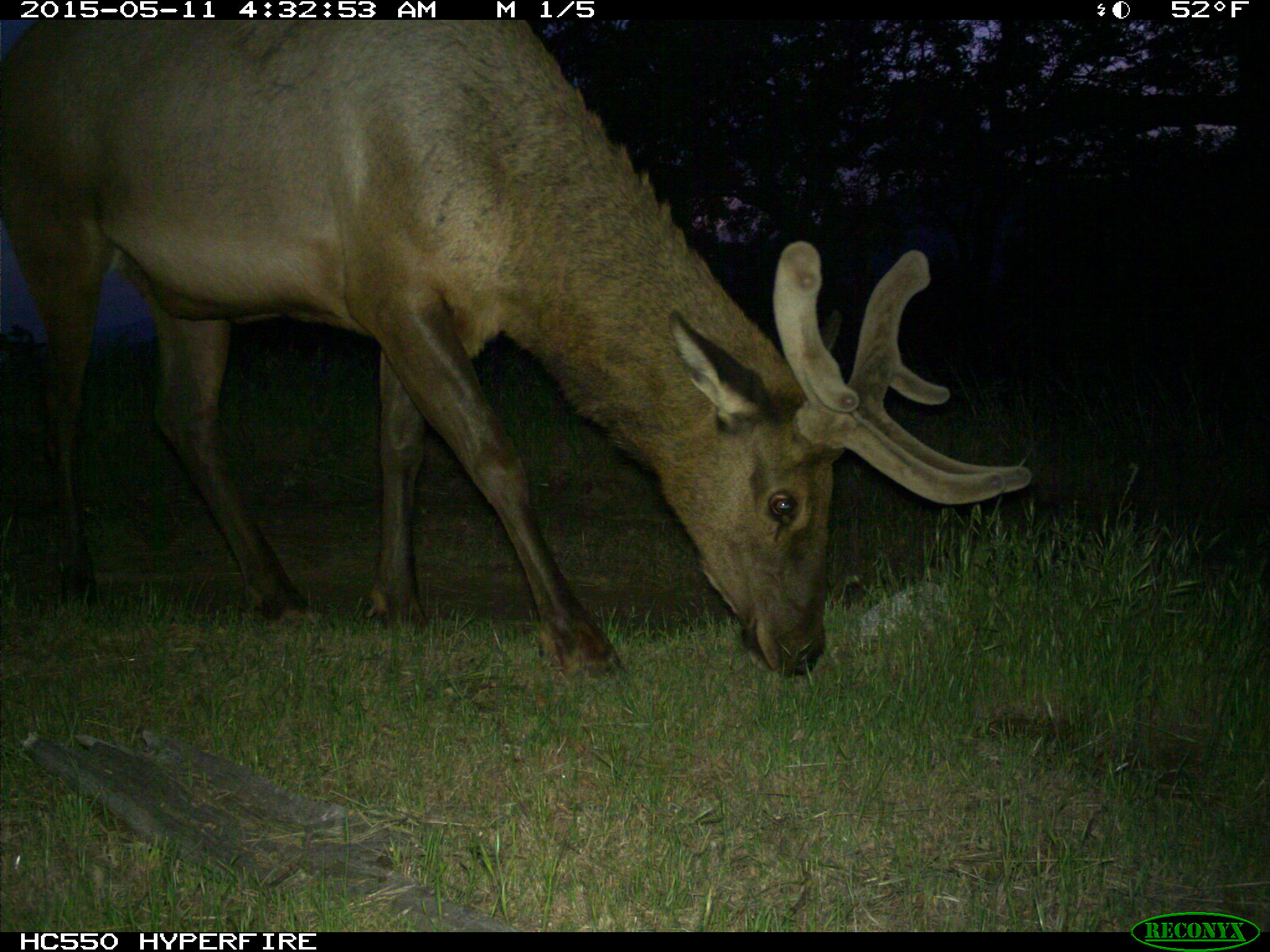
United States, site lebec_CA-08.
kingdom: Animalia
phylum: Chordata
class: Mammalia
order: Artiodactyla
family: Cervidae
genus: Cervus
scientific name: Cervus canadensis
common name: elk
Cervus canadensis (elk).